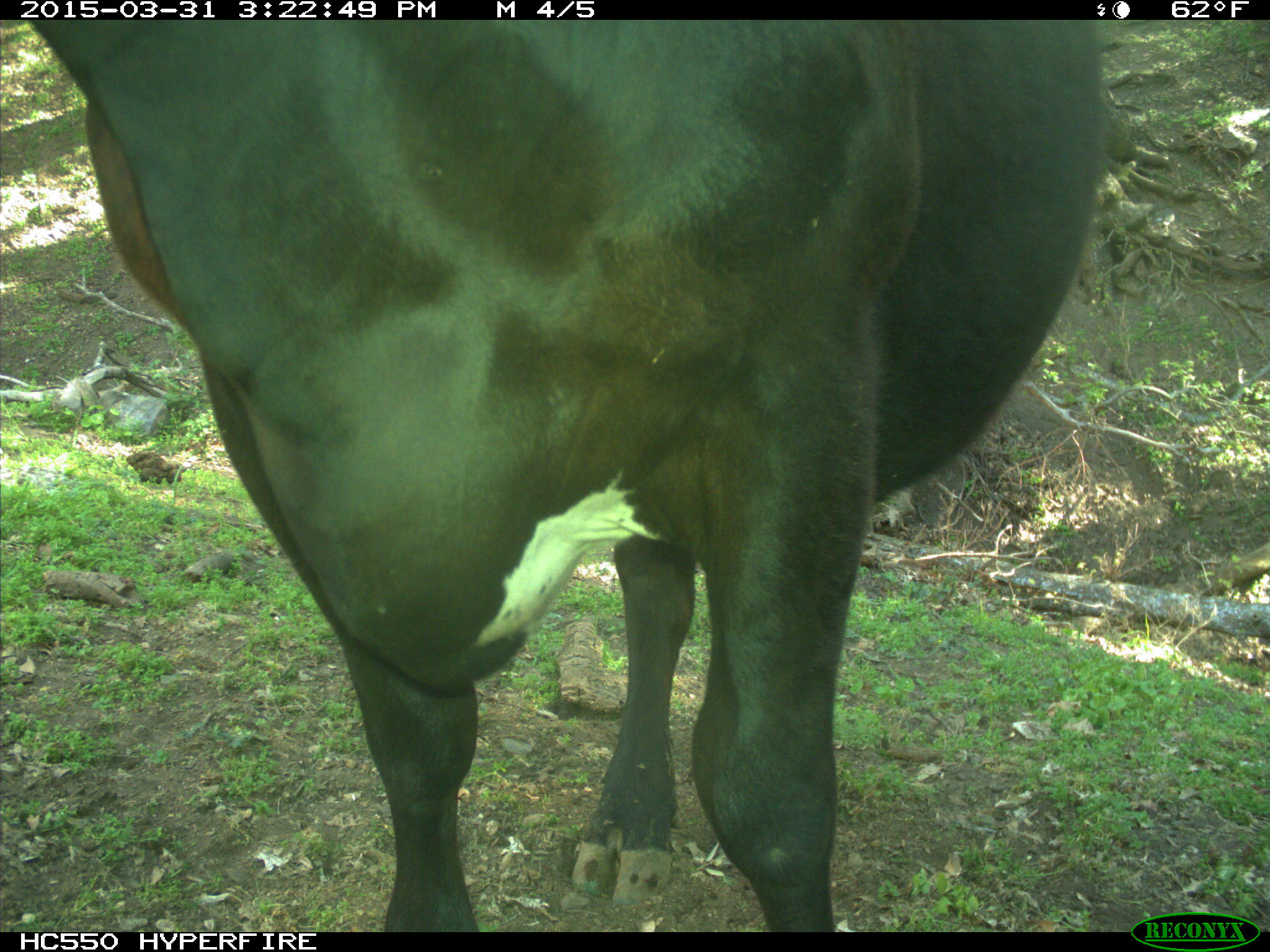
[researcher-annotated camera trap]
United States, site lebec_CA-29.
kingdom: Animalia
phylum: Chordata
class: Mammalia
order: Artiodactyla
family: Bovidae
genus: Bos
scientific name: Bos taurus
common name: domestic cow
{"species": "Bos taurus (domestic cow)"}